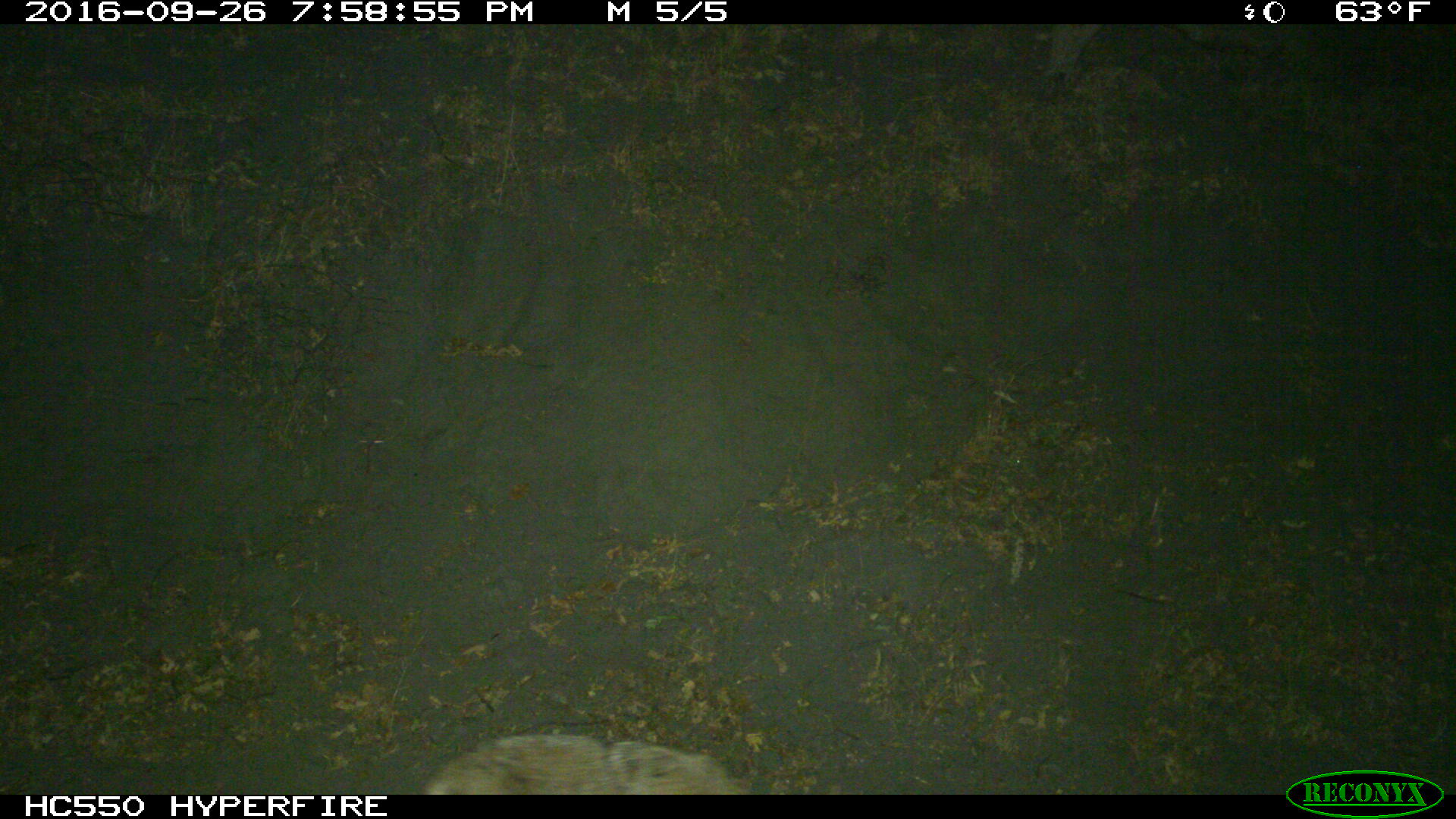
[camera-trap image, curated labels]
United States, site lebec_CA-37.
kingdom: Animalia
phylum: Chordata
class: Mammalia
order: Carnivora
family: Canidae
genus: Canis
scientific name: Canis latrans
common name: coyote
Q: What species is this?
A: Canis latrans (coyote).